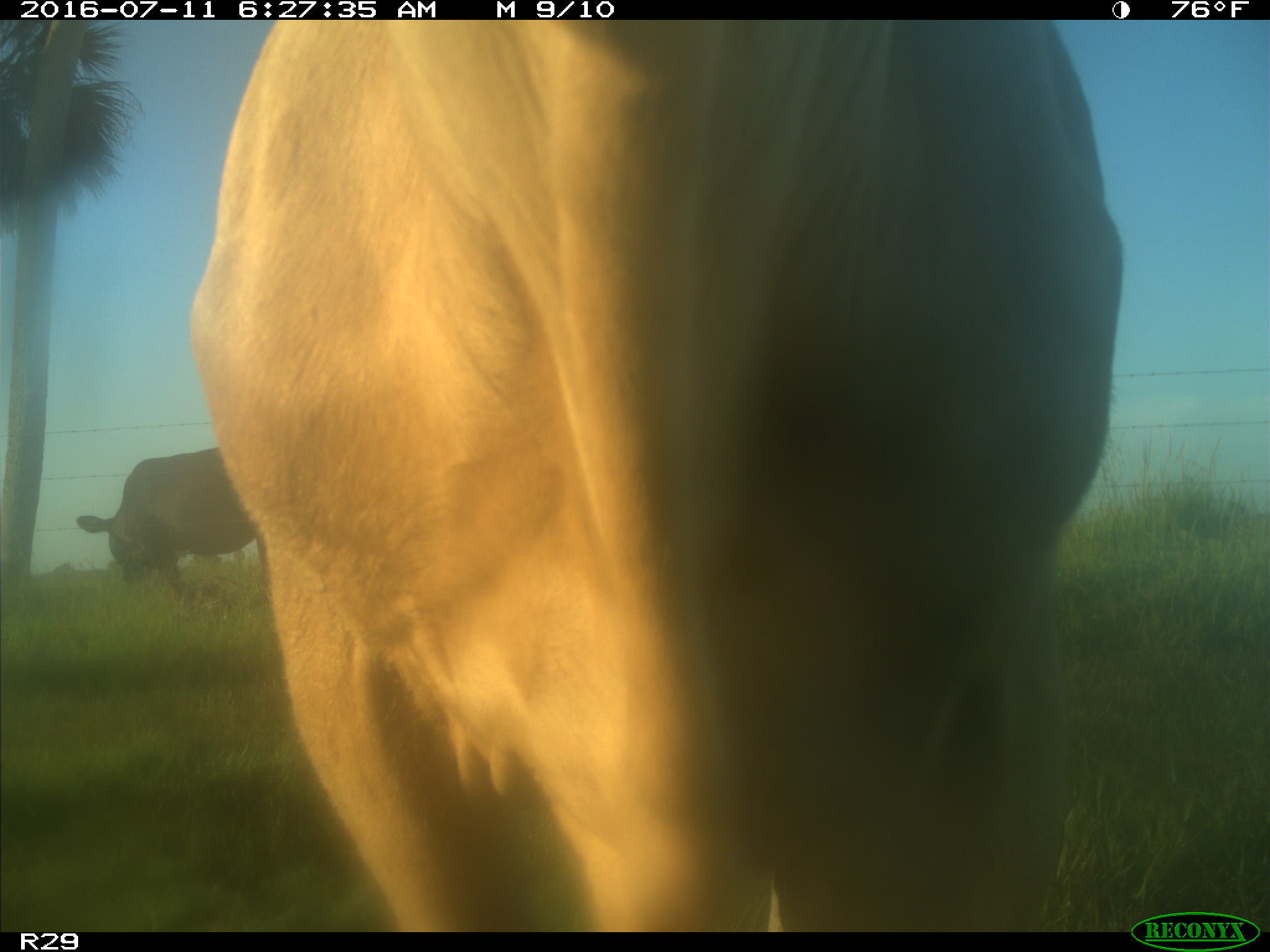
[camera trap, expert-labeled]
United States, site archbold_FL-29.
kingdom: Animalia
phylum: Chordata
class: Mammalia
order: Artiodactyla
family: Bovidae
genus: Bos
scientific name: Bos taurus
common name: domestic cow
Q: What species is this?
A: Bos taurus (domestic cow).